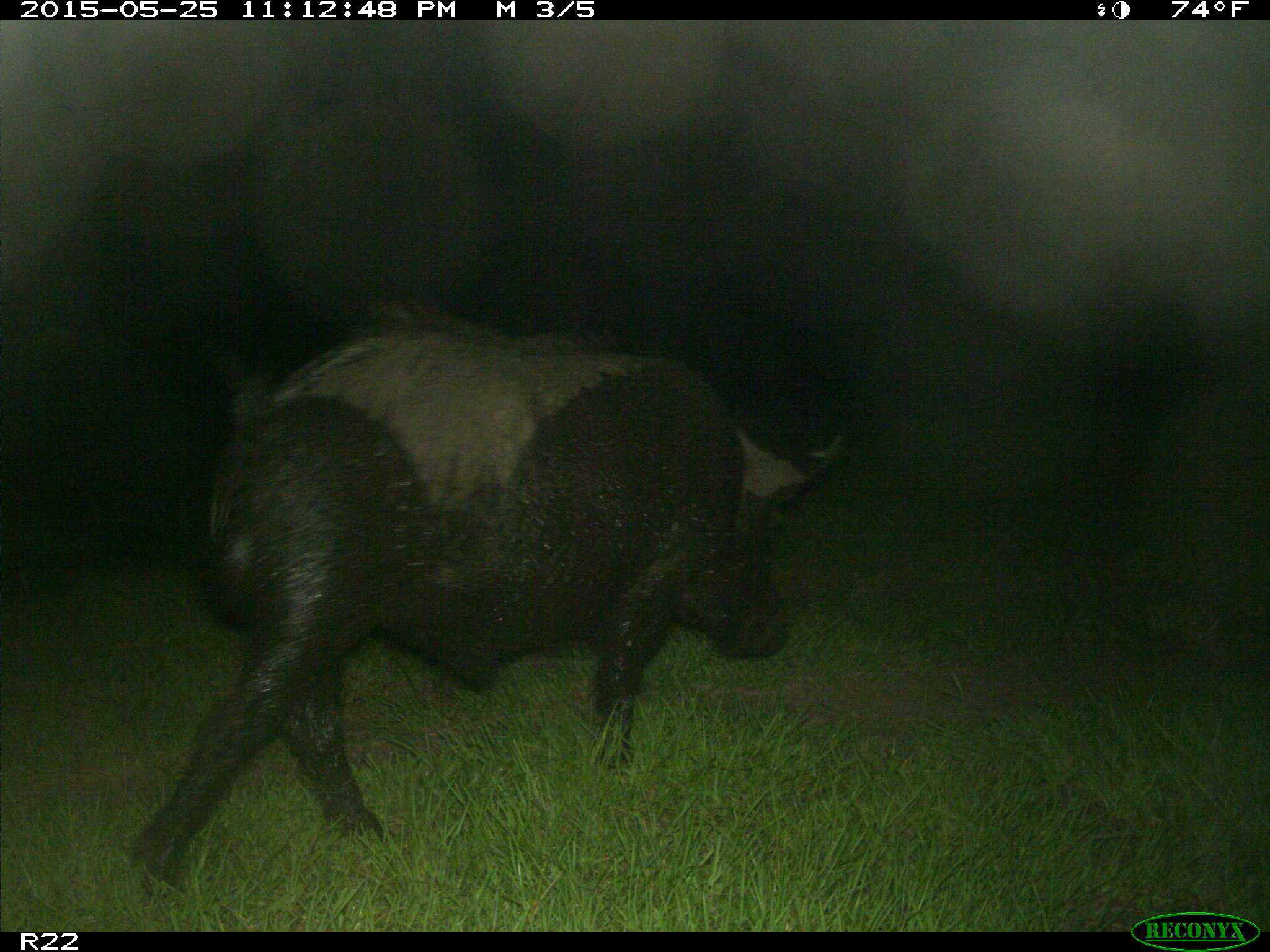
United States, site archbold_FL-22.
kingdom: Animalia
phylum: Chordata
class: Mammalia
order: Artiodactyla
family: Bovidae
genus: Bos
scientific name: Bos taurus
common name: domestic cow